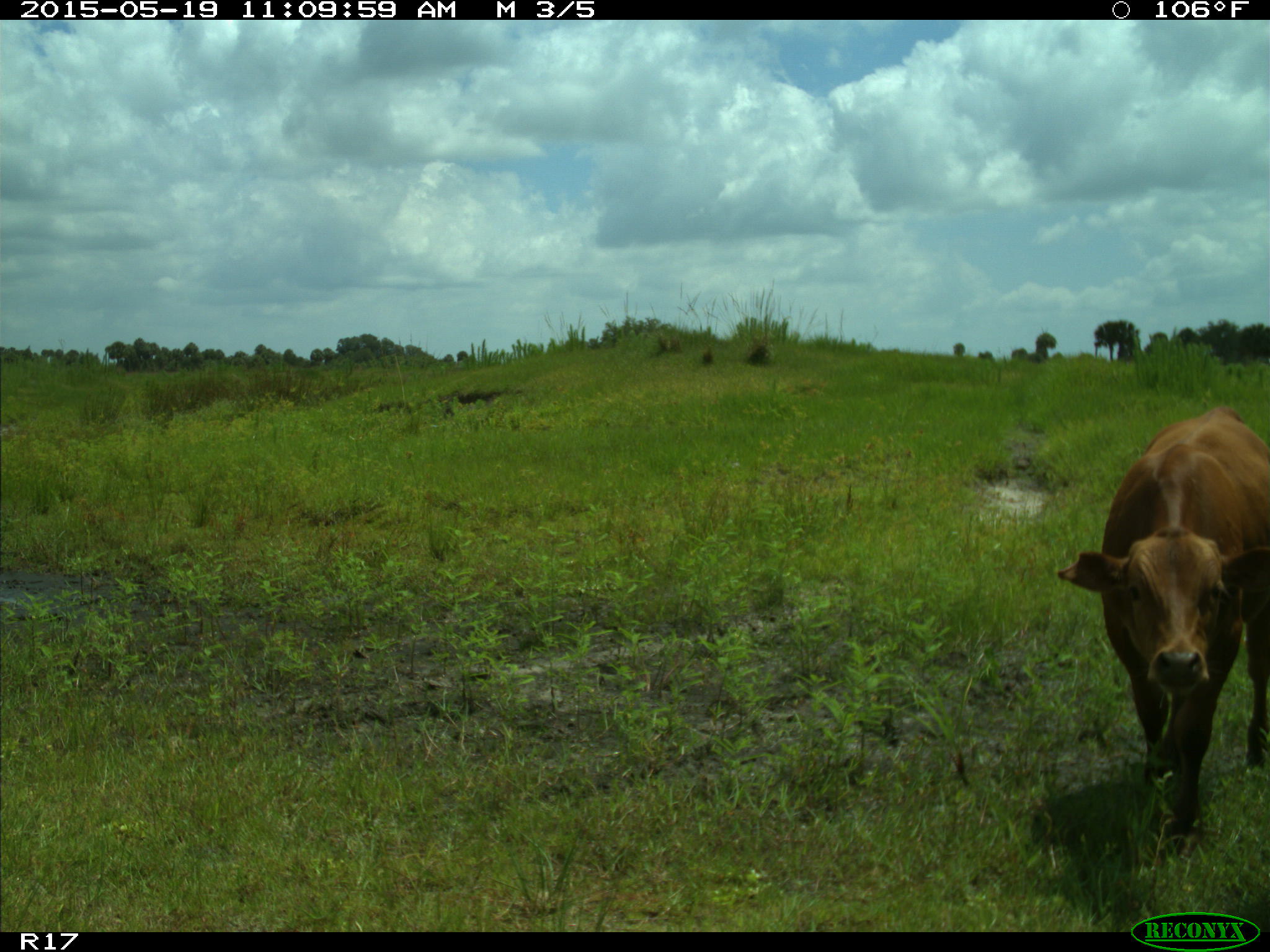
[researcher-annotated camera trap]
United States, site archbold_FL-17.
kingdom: Animalia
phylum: Chordata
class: Mammalia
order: Artiodactyla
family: Bovidae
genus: Bos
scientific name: Bos taurus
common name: domestic cow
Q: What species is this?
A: Bos taurus (domestic cow).